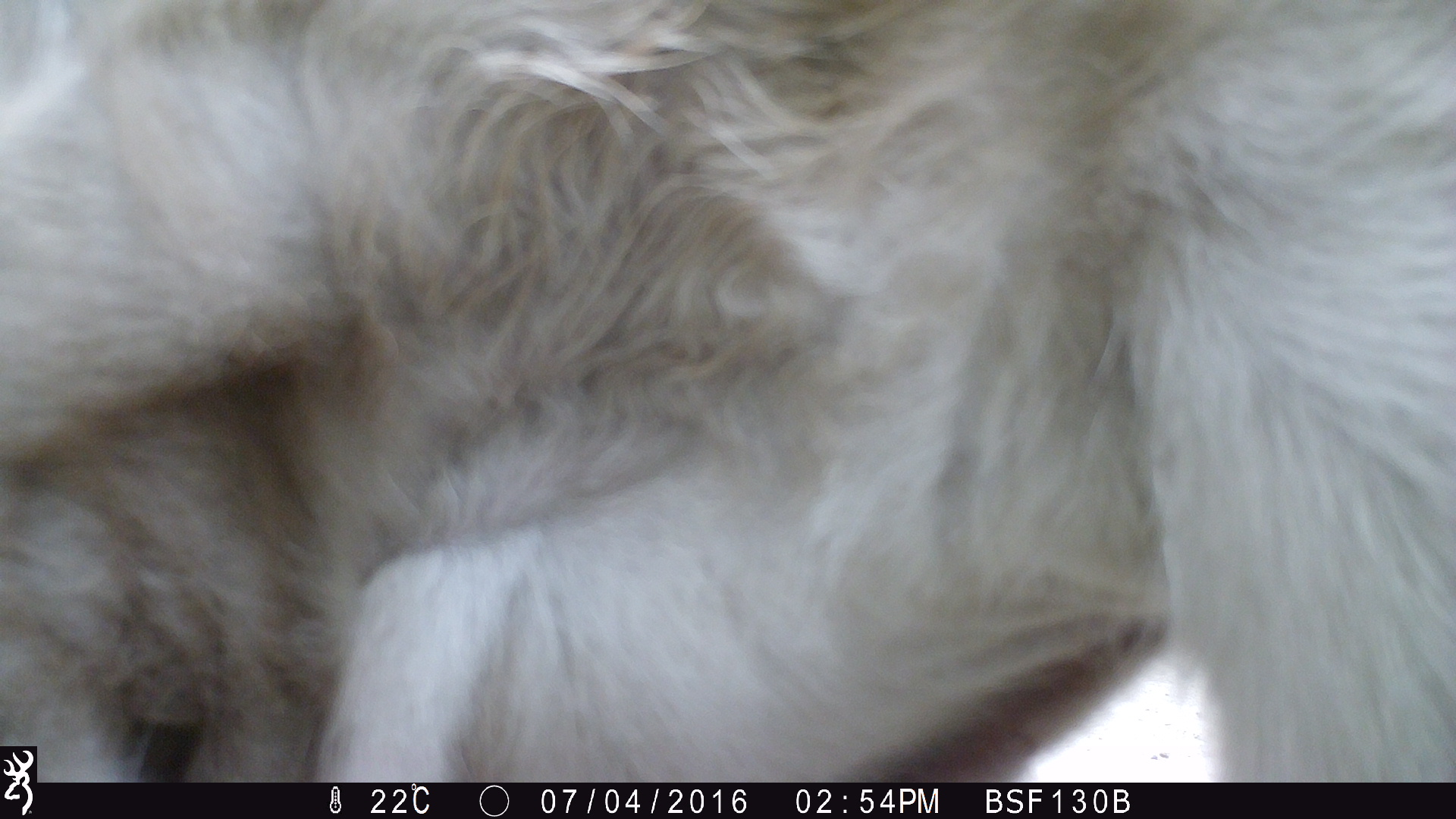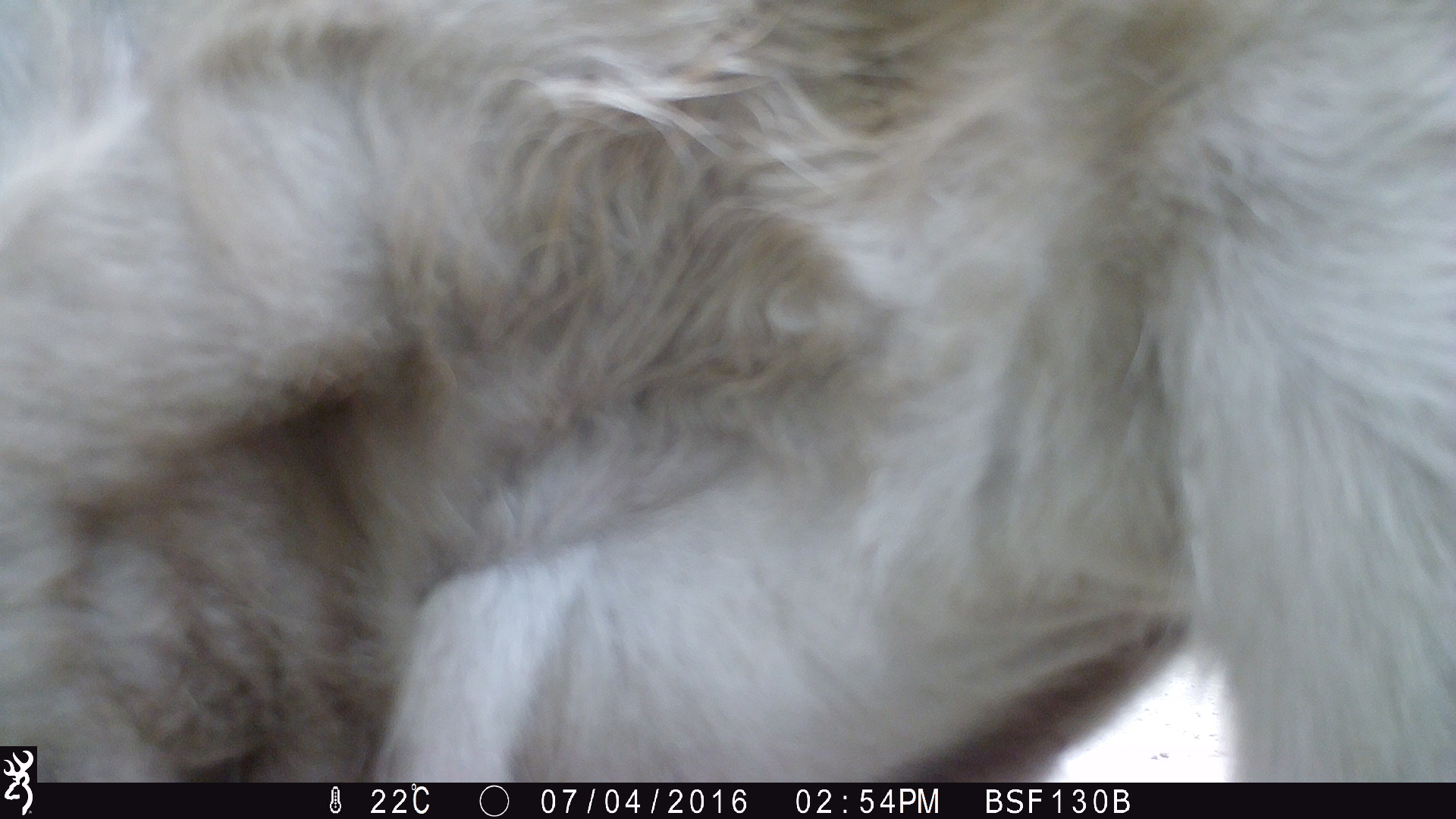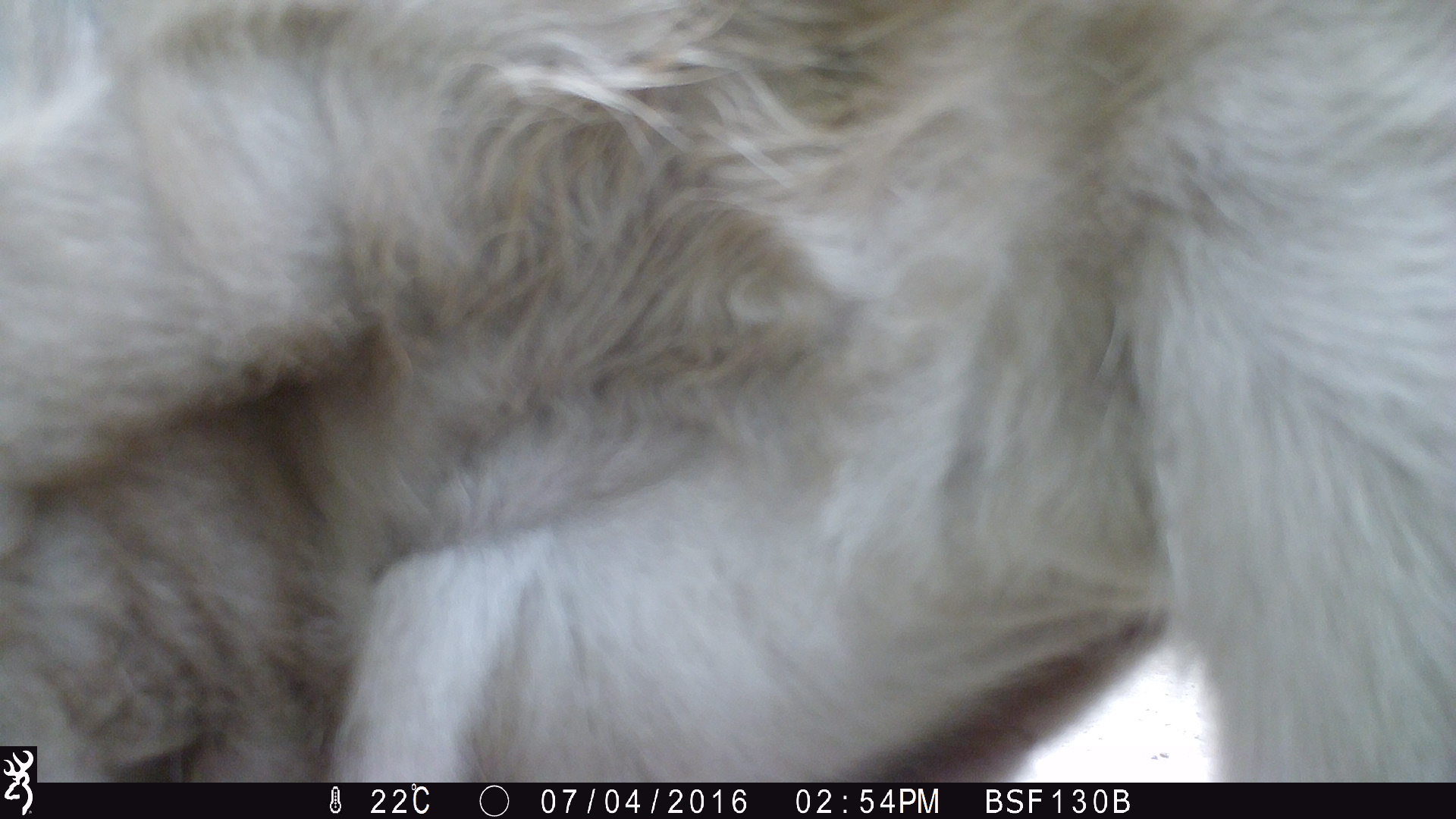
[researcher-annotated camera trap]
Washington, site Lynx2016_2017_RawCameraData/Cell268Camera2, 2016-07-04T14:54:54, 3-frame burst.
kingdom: Animalia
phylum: Chordata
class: Mammalia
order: Artiodactyla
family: Bovidae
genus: Bos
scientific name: Bos taurus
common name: domestic cattle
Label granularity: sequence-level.